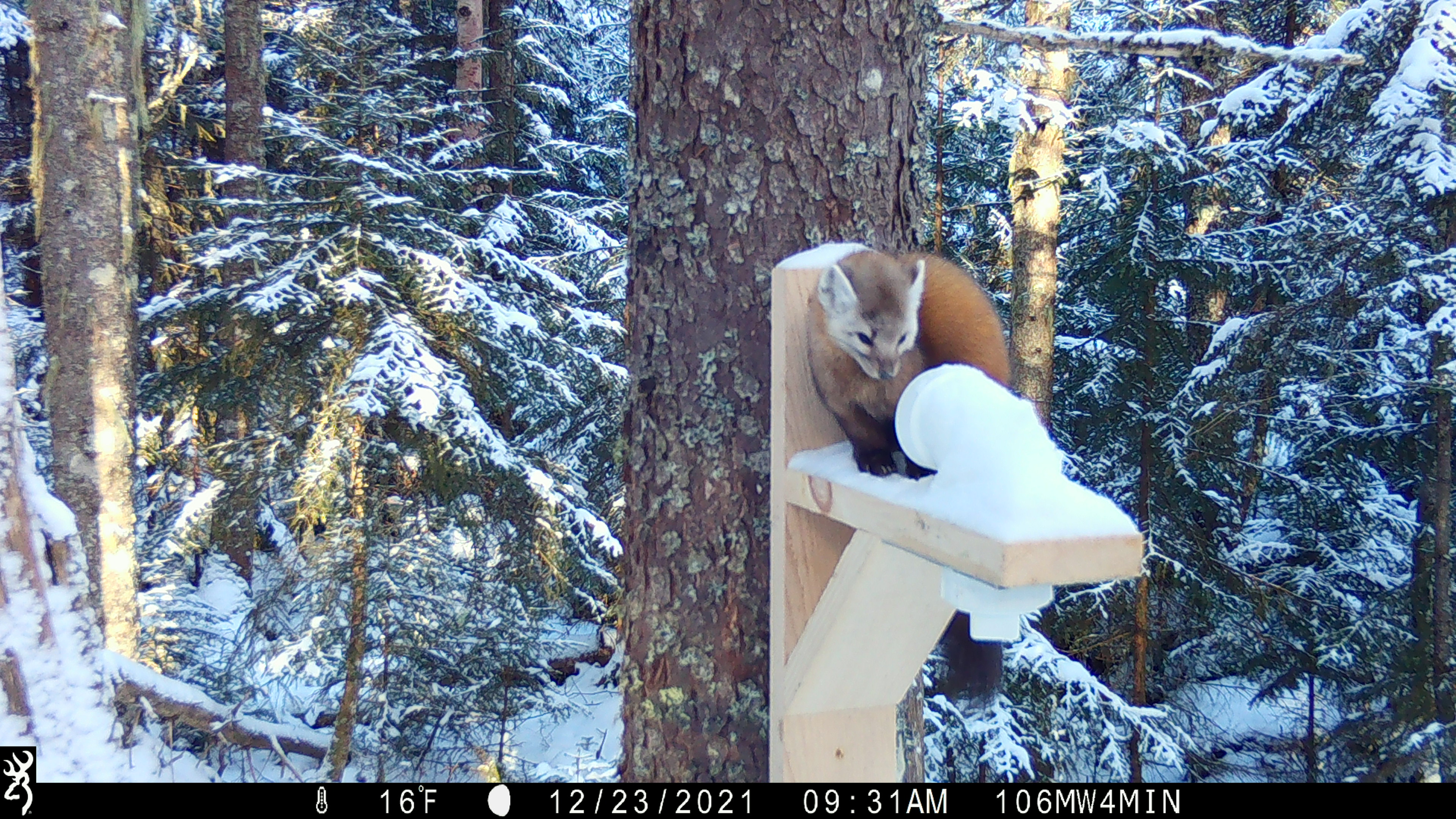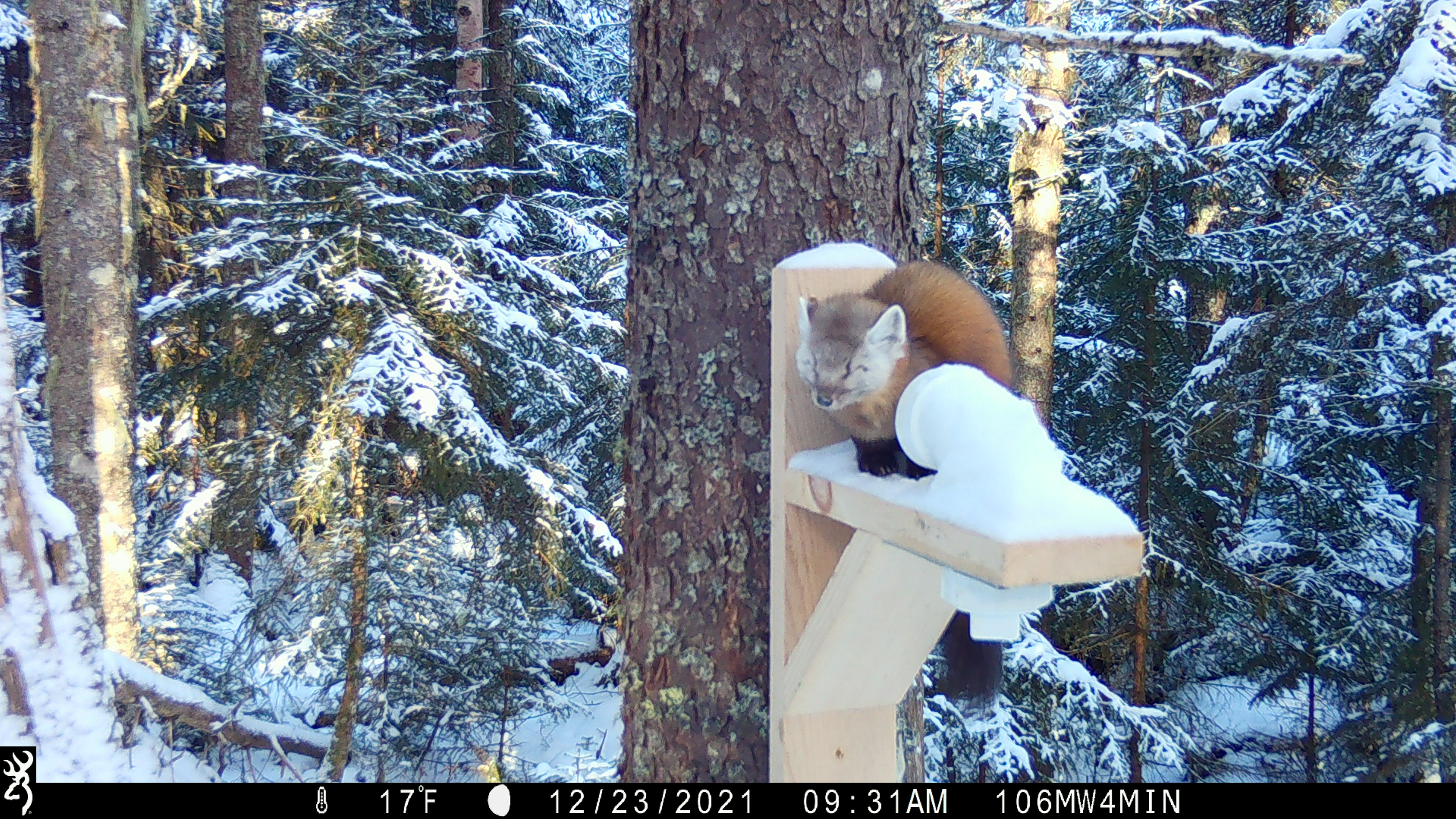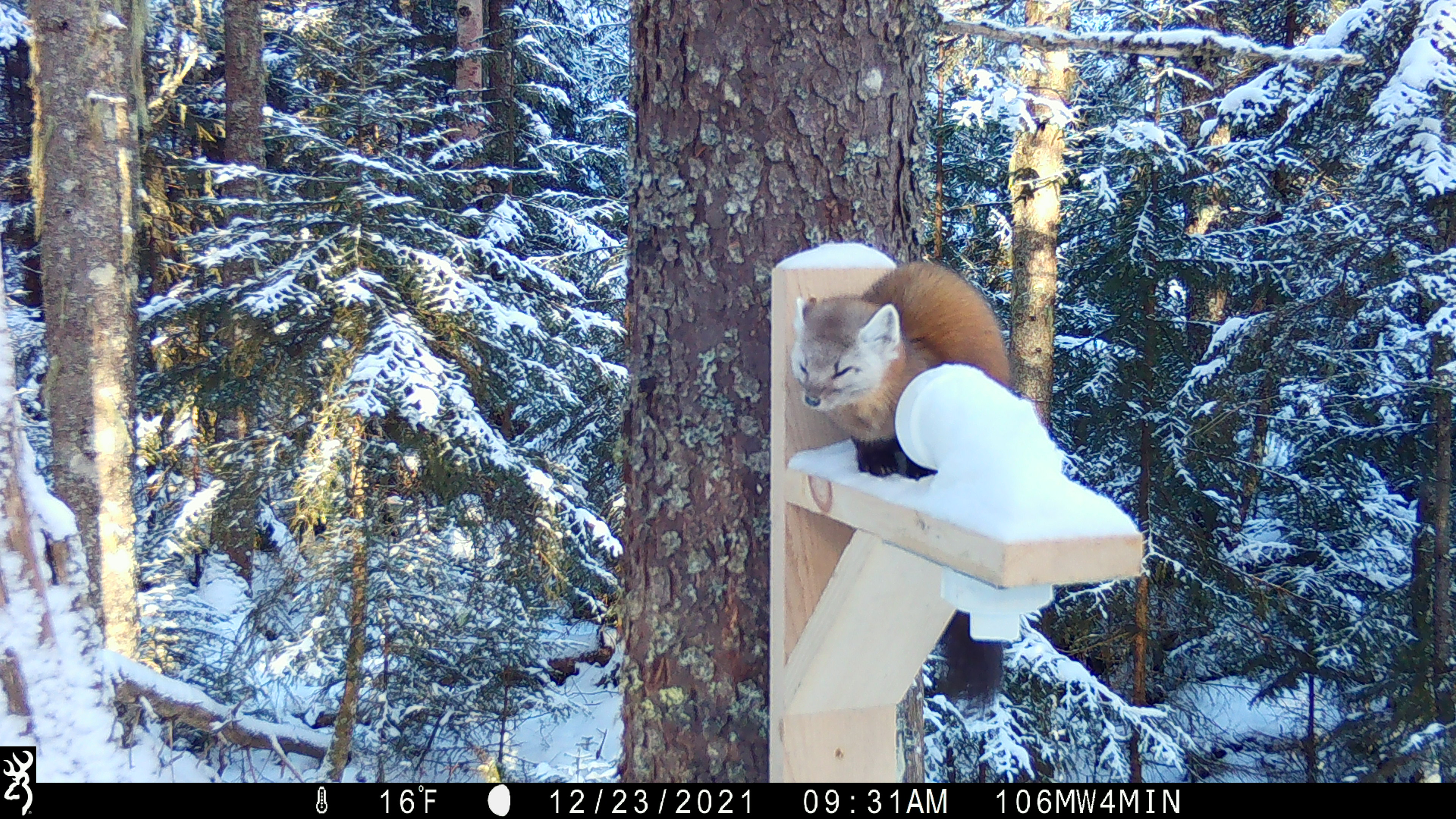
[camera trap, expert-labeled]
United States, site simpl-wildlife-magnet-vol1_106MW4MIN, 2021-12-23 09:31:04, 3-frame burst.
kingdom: Animalia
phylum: Chordata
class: Mammalia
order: Carnivora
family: Mustelidae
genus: Martes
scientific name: Martes americana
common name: american marten